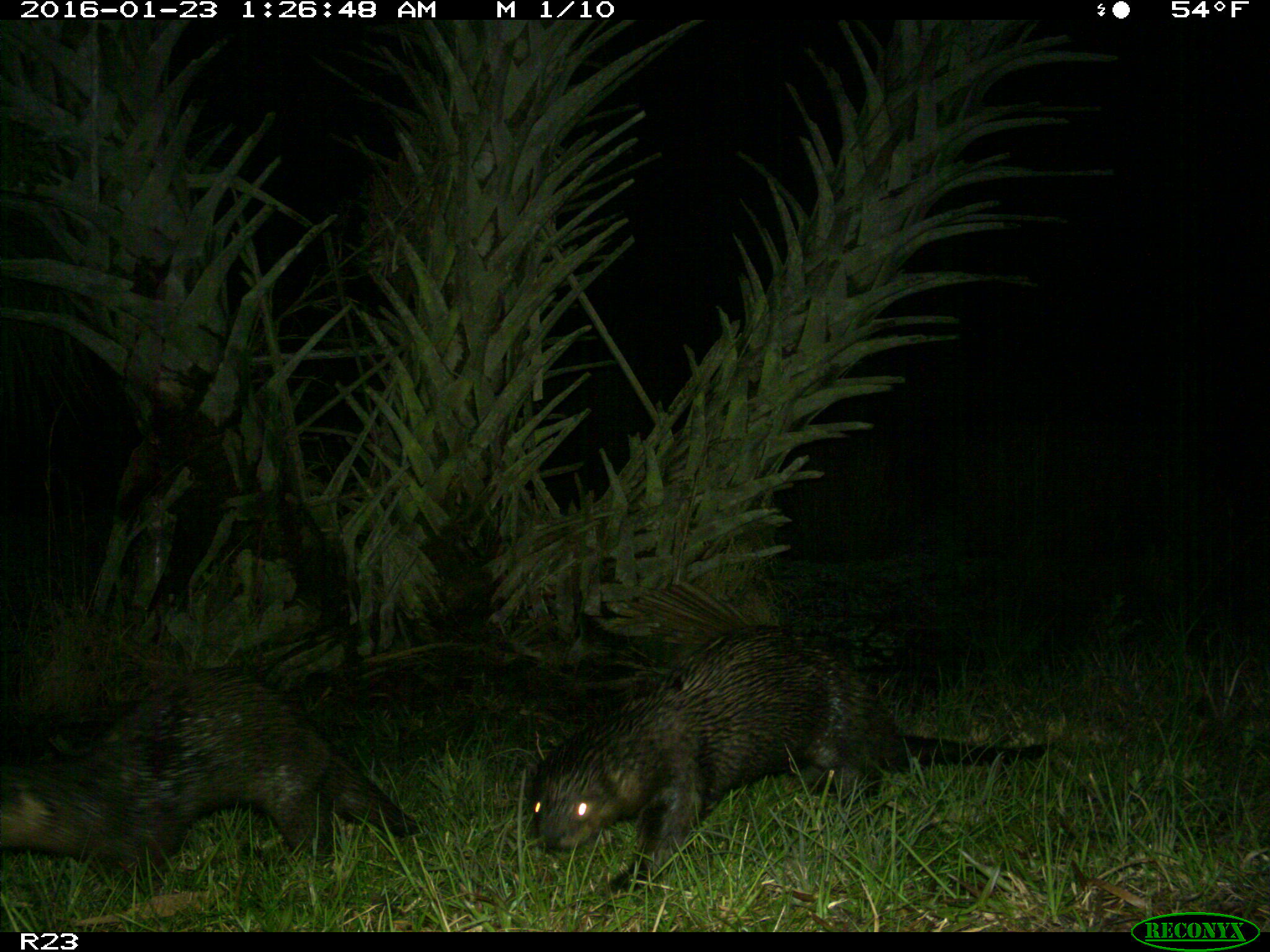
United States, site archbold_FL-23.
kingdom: Animalia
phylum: Chordata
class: Mammalia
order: Carnivora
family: Mustelidae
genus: Lontra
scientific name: Lontra canadensis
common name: north american river otter